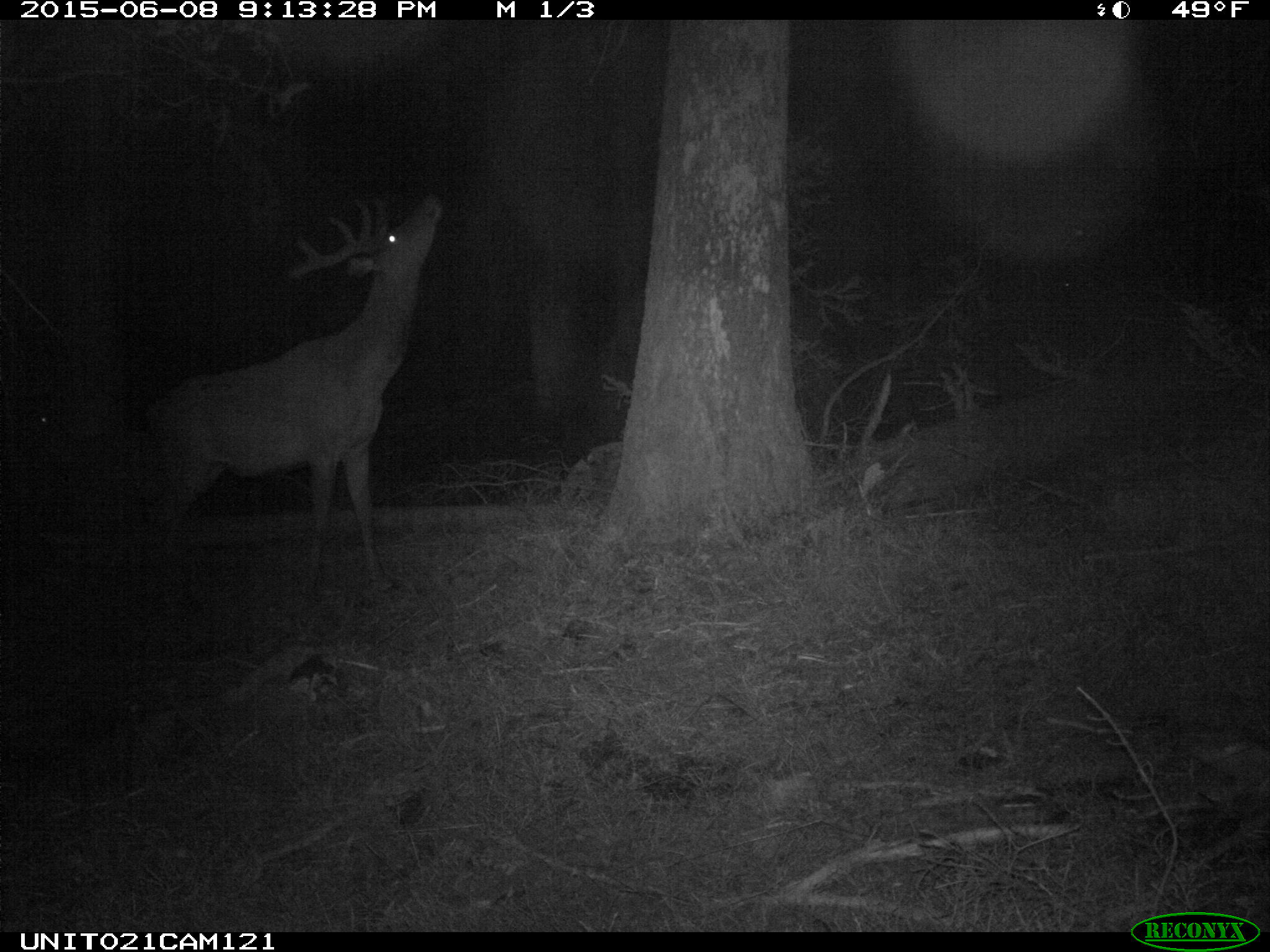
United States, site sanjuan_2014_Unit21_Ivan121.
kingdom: Animalia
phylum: Chordata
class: Mammalia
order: Artiodactyla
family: Cervidae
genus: Cervus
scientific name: Cervus elaphus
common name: red deer